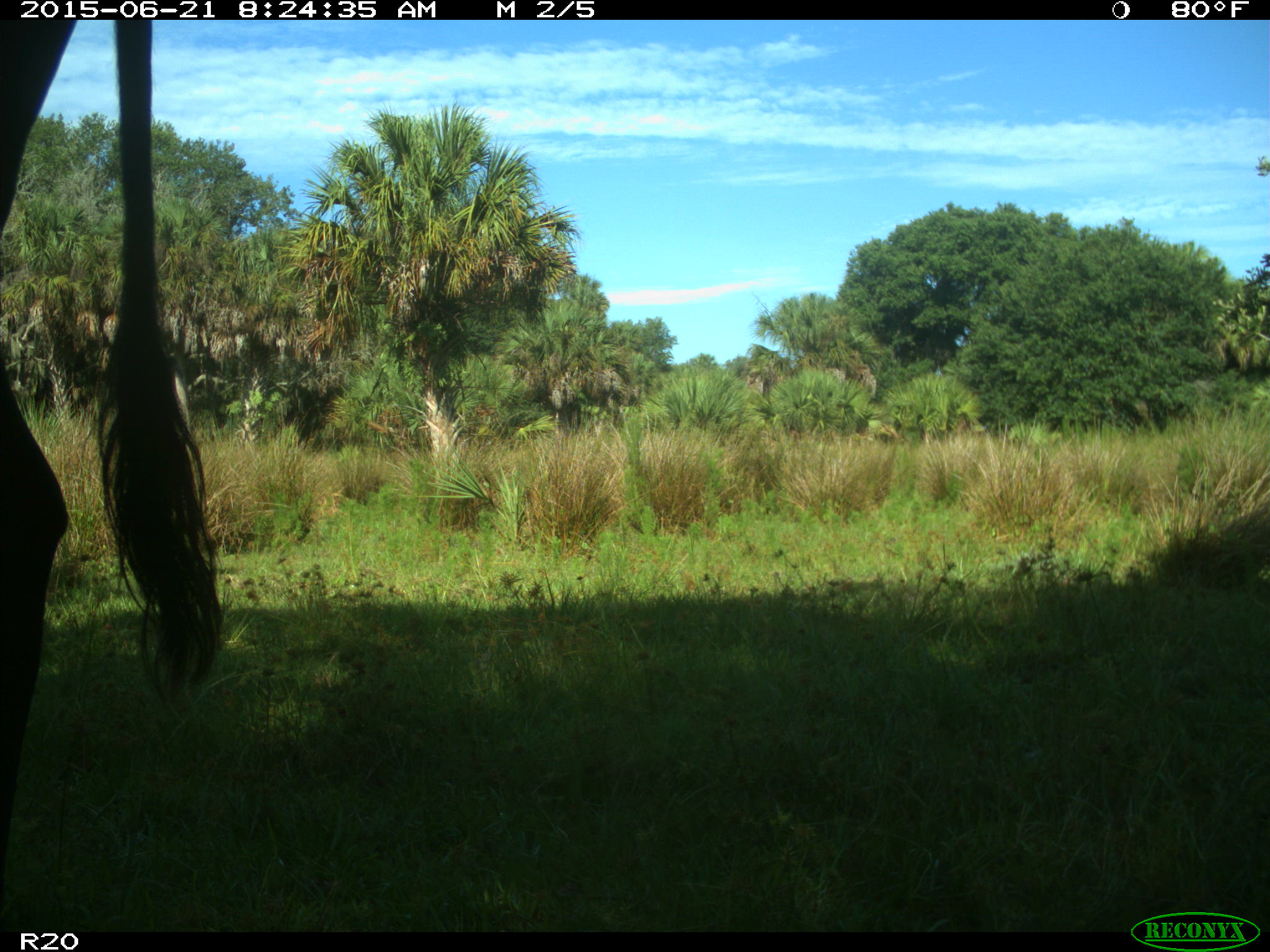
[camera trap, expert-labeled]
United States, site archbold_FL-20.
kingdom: Animalia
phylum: Chordata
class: Mammalia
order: Artiodactyla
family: Bovidae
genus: Bos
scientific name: Bos taurus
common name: domestic cow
Bos taurus (domestic cow).